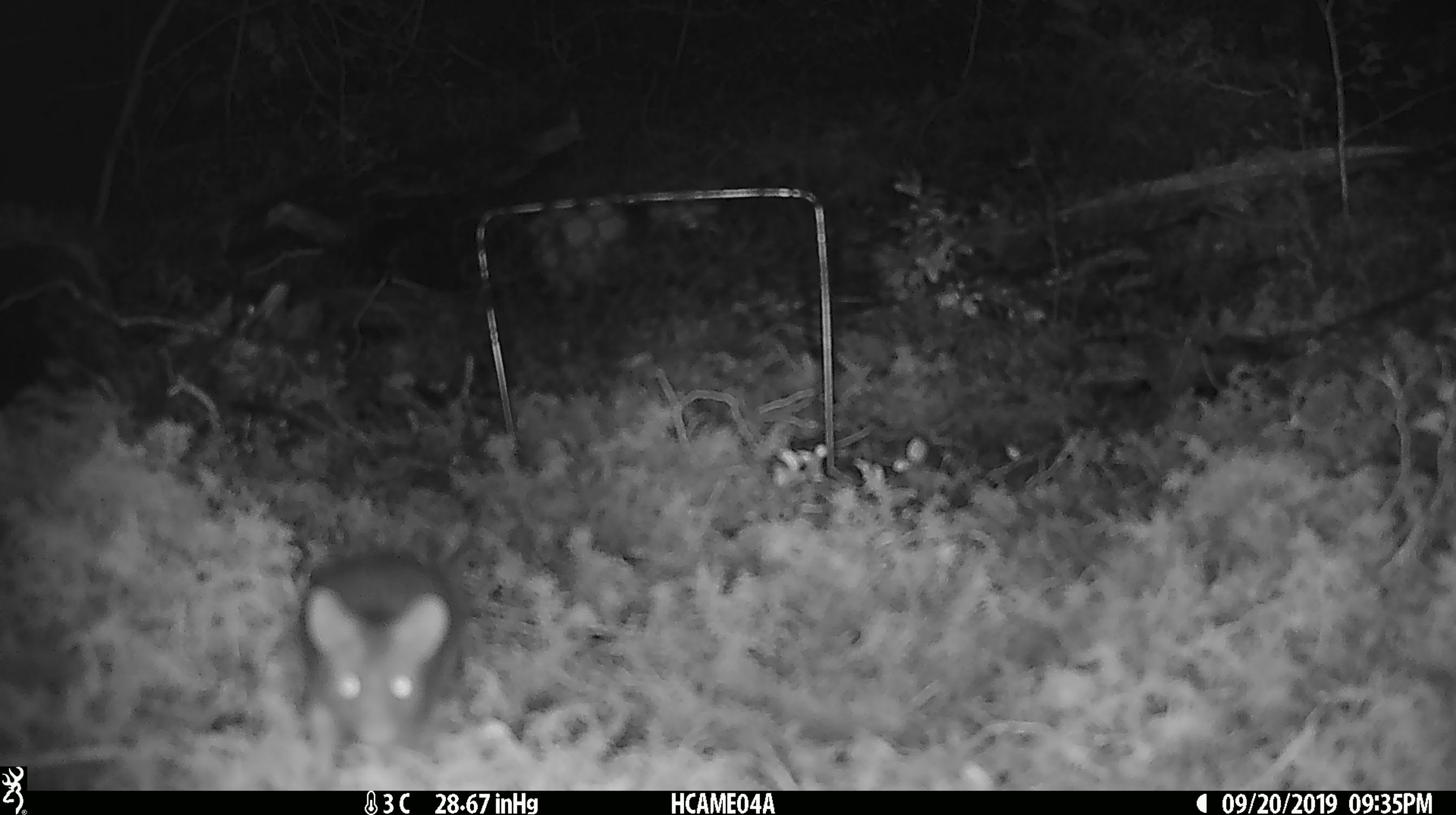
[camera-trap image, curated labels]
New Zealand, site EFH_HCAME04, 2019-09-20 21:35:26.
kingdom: Animalia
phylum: Chordata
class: Mammalia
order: Rodentia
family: Muridae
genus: Mus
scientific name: Mus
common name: mouse